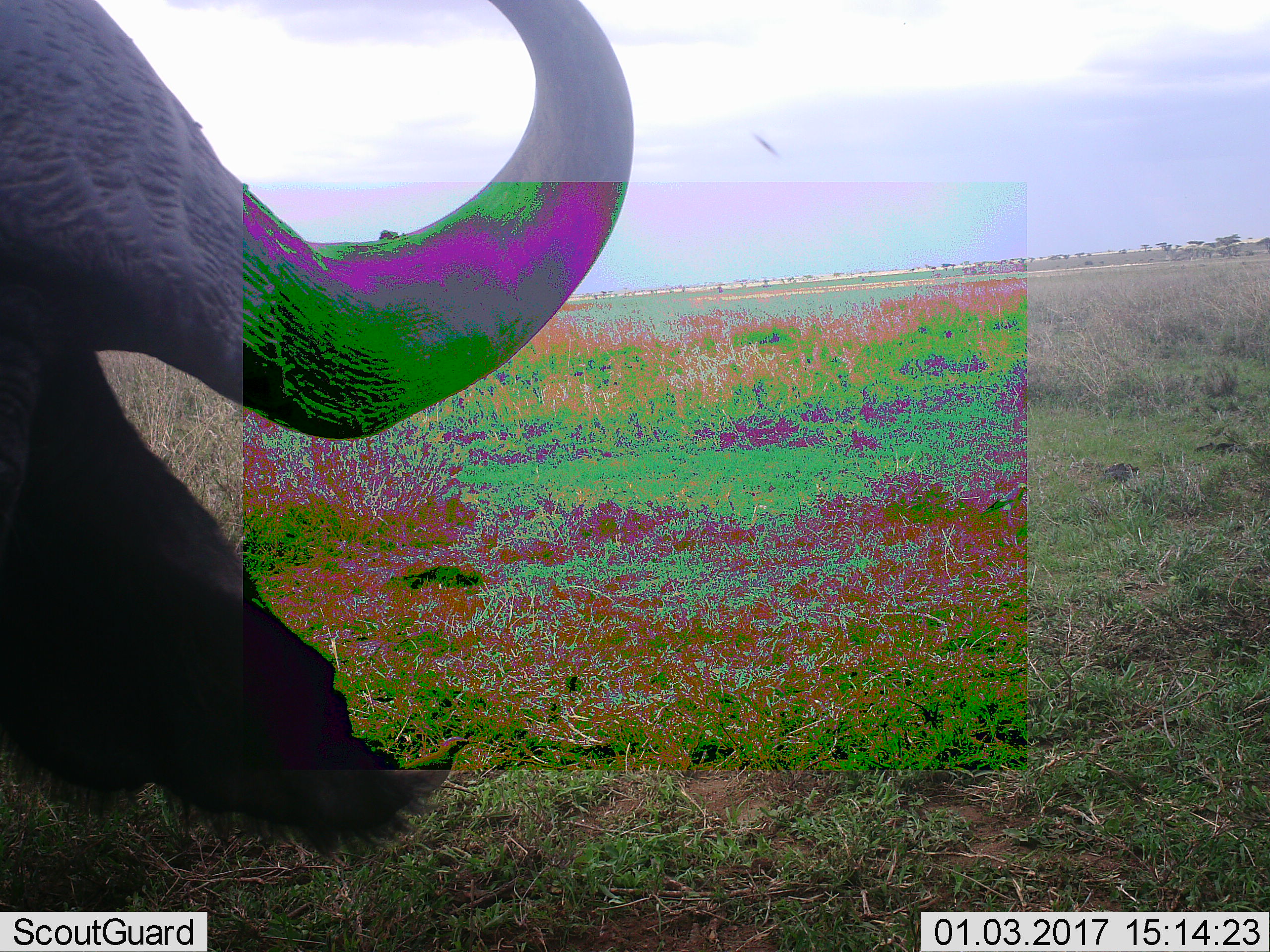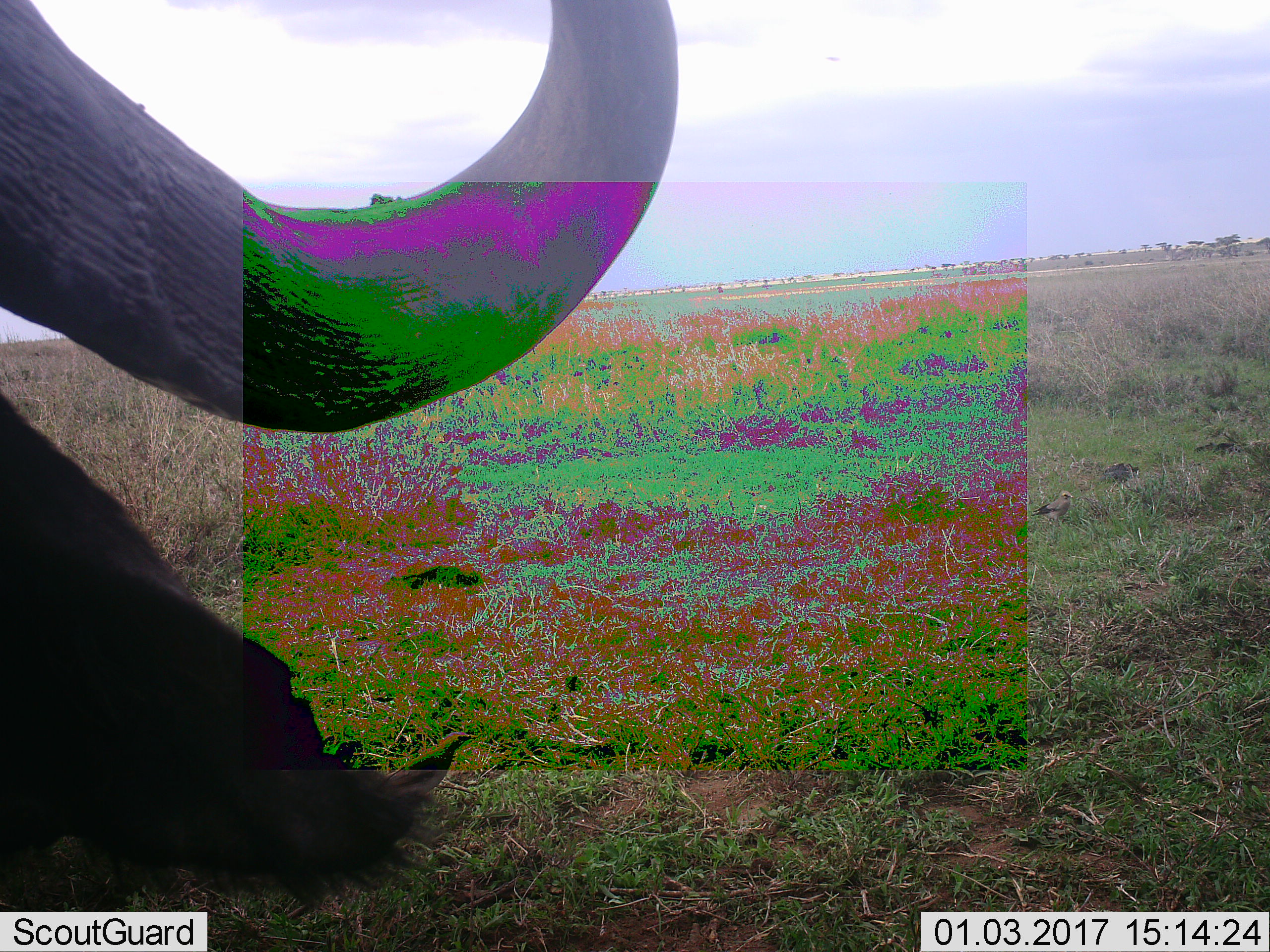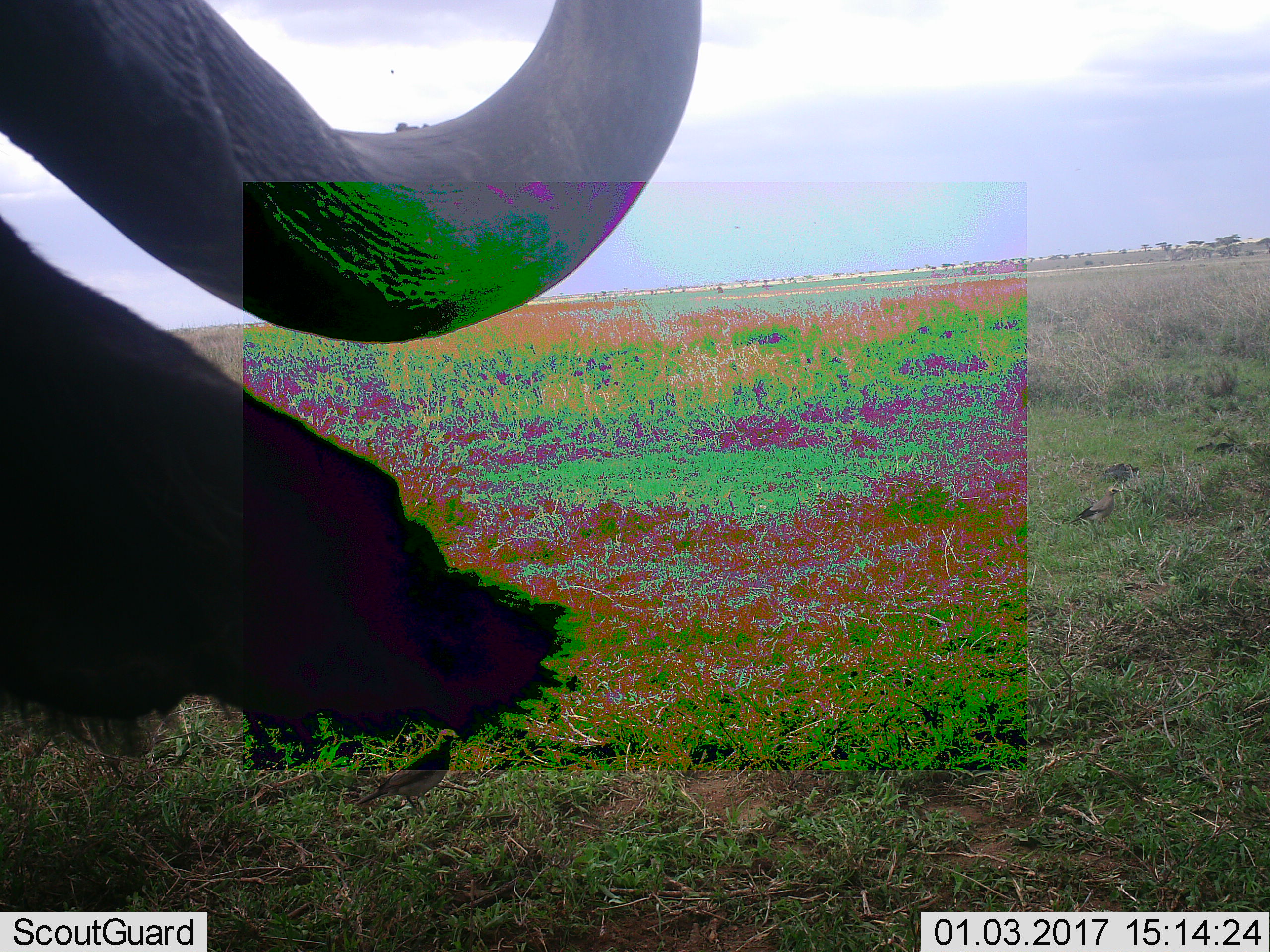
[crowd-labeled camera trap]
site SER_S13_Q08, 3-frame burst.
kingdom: Animalia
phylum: Chordata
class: Mammalia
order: Artiodactyla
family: Bovidae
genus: Syncerus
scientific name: Syncerus caffer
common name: african buffalo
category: buffalo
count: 1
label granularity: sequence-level